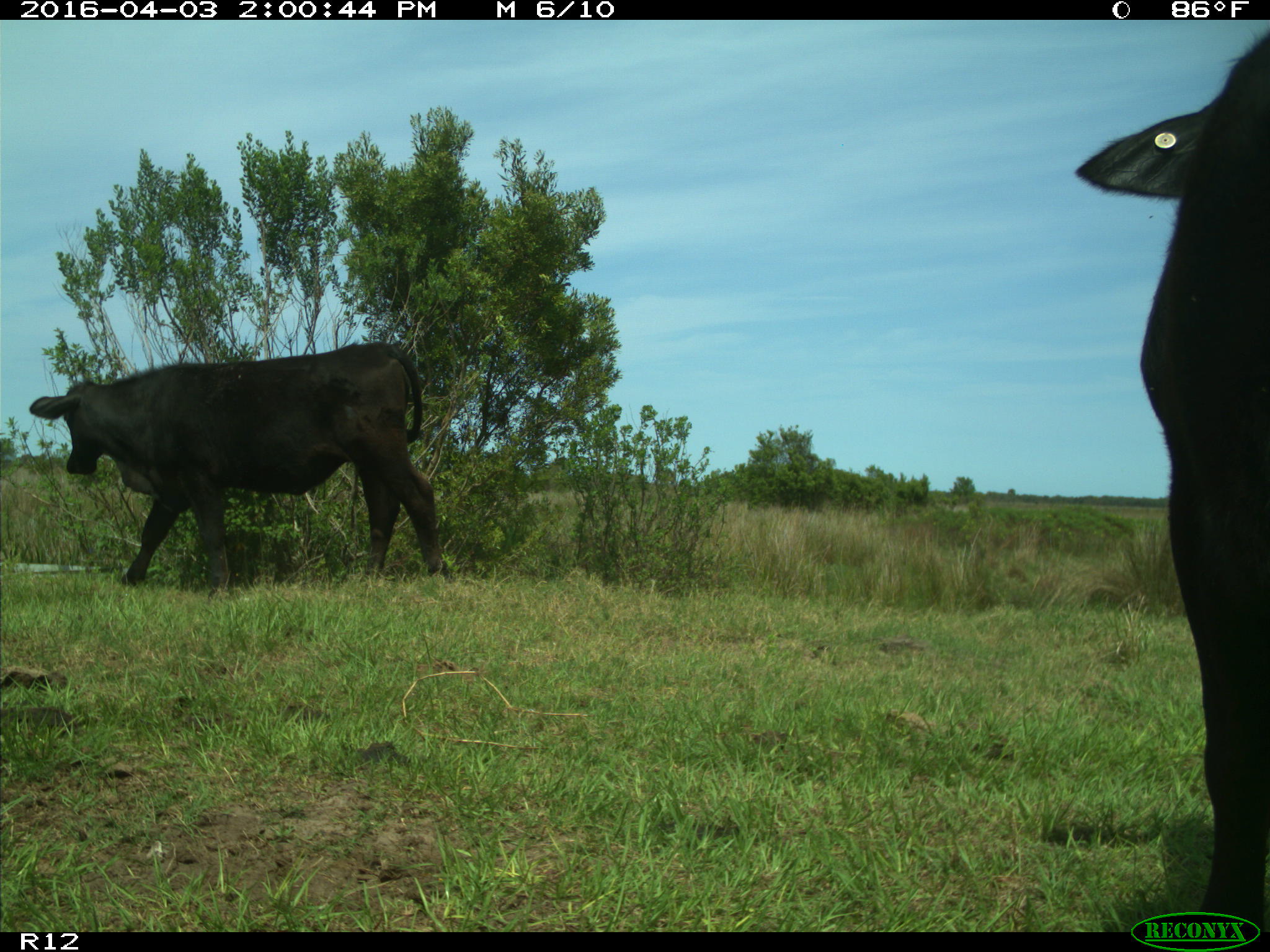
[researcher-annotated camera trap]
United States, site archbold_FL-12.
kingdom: Animalia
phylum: Chordata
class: Mammalia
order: Artiodactyla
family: Bovidae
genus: Bos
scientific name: Bos taurus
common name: domestic cow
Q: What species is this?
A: Bos taurus (domestic cow).